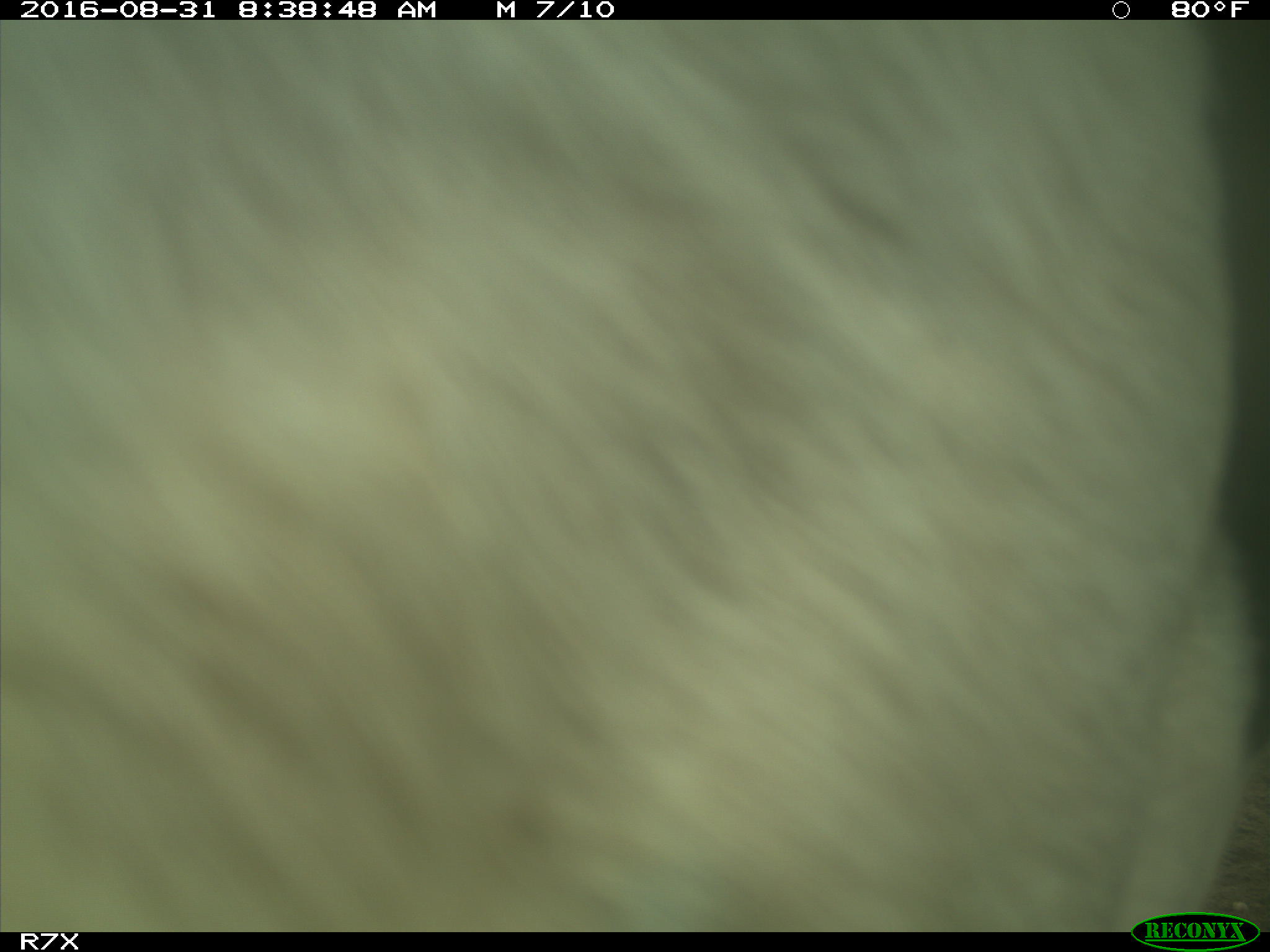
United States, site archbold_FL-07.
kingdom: Animalia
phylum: Chordata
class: Mammalia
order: Artiodactyla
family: Bovidae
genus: Bos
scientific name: Bos taurus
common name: domestic cow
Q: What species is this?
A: Bos taurus (domestic cow).